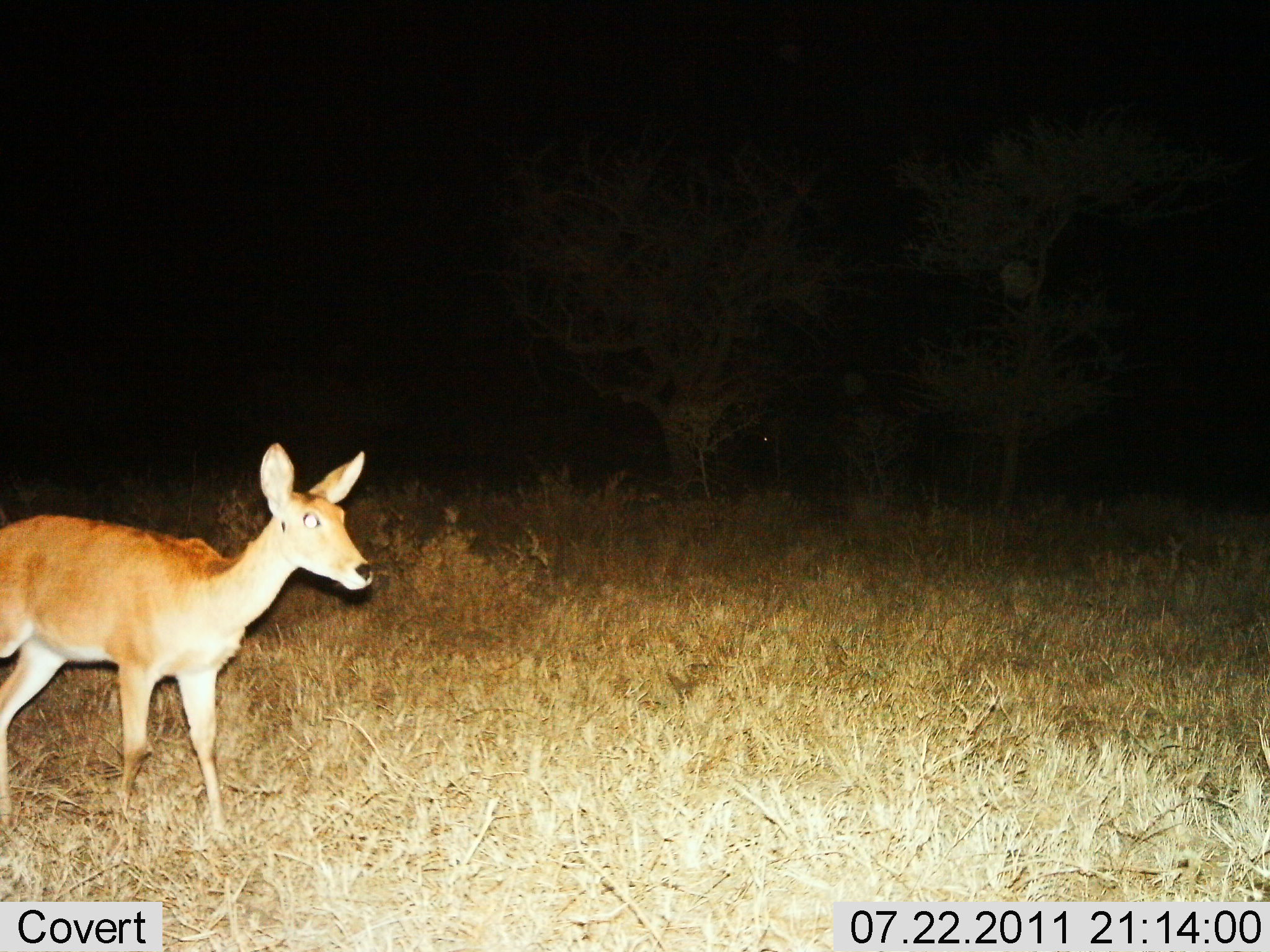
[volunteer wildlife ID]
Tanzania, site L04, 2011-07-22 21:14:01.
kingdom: Animalia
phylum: Chordata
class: Mammalia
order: Artiodactyla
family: Bovidae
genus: Redunca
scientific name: Redunca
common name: reedbuck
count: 1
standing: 73%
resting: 0%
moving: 27%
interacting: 0%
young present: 0%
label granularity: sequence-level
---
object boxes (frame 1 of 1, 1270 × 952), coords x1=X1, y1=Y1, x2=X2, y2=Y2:
animal: x1=0, y1=442, x2=376, y2=846